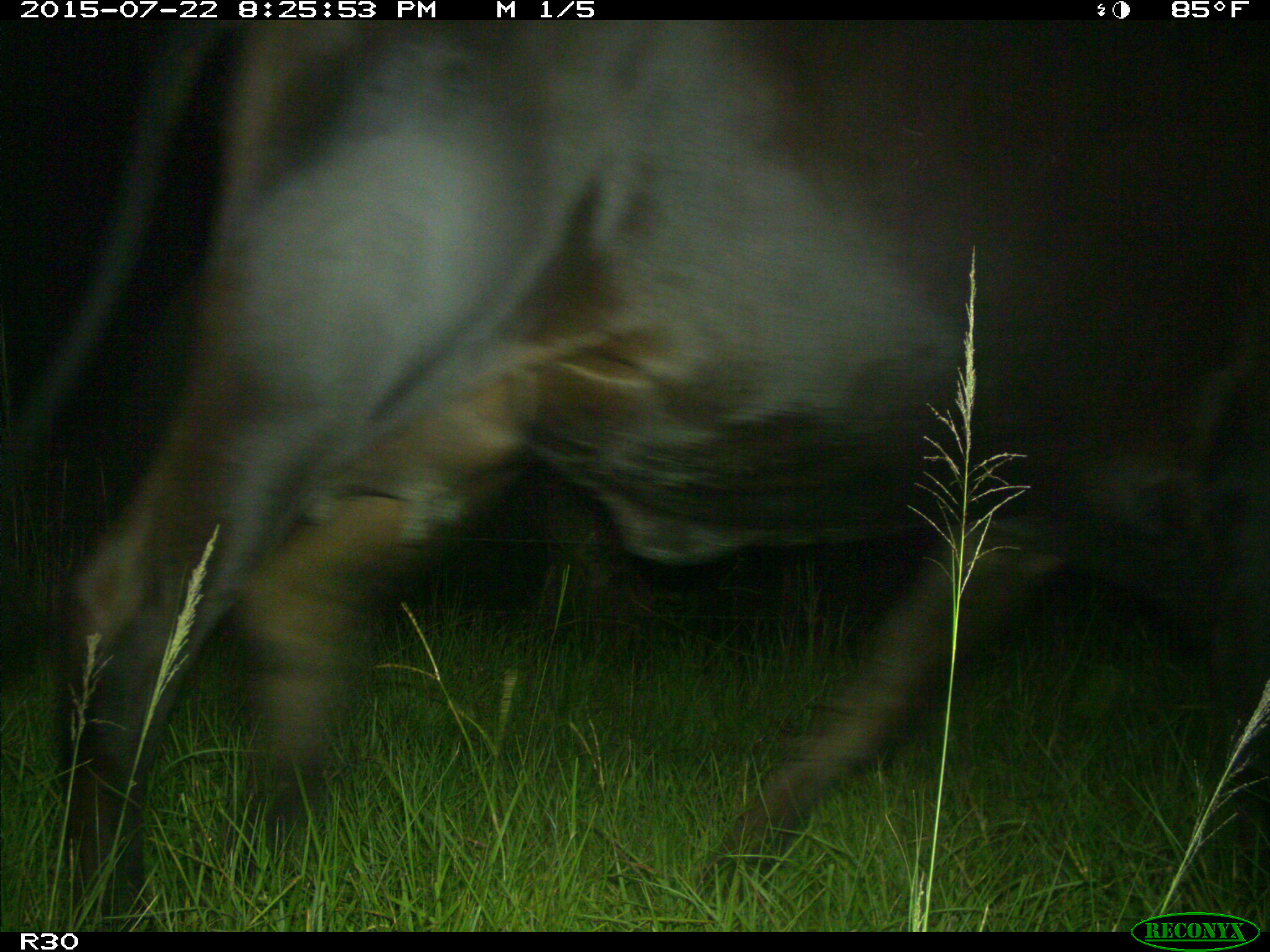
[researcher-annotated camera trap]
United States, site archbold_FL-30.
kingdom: Animalia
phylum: Chordata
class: Mammalia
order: Artiodactyla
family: Bovidae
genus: Bos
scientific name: Bos taurus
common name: domestic cow